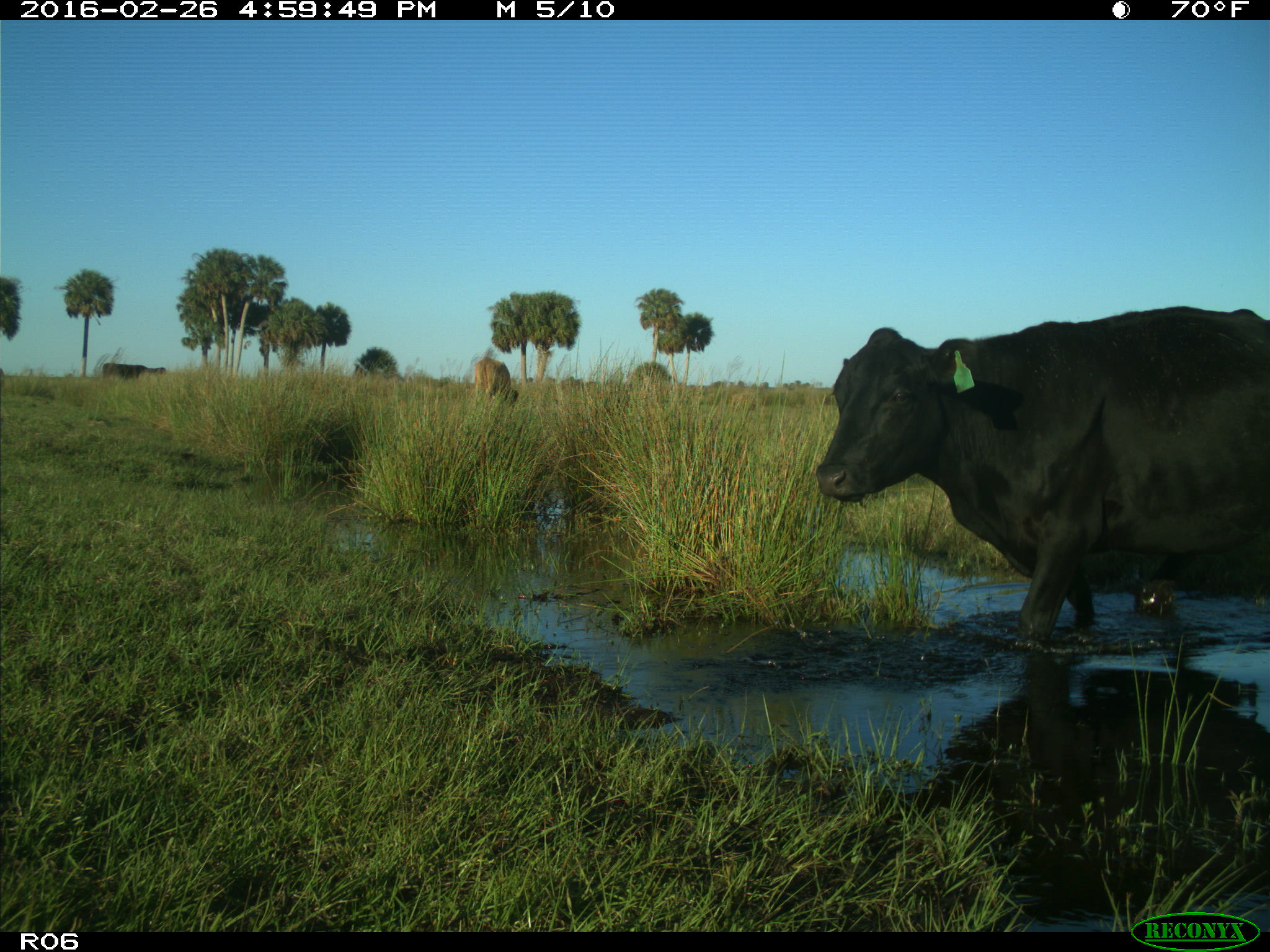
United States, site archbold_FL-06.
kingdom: Animalia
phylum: Chordata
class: Mammalia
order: Artiodactyla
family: Bovidae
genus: Bos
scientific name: Bos taurus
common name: domestic cow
Bos taurus (domestic cow).